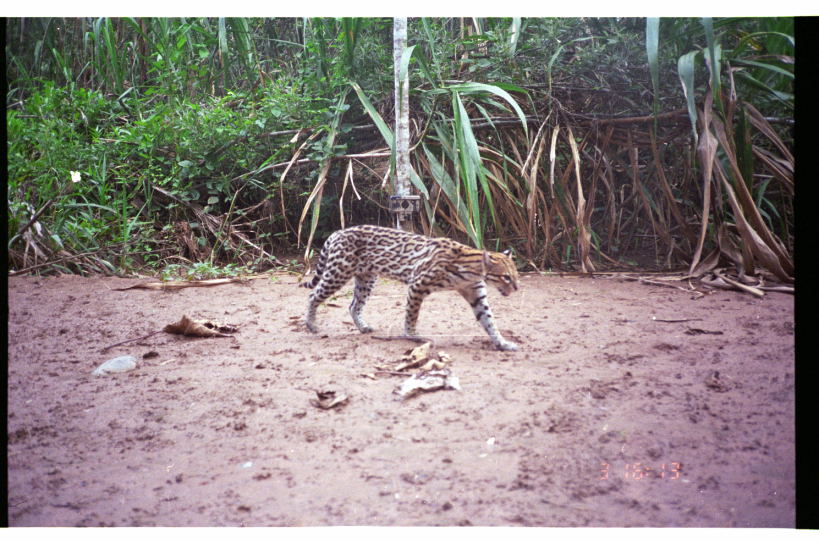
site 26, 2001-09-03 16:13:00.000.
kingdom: Animalia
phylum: Chordata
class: Mammalia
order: Carnivora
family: Felidae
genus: Leopardus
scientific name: Leopardus pardalis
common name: ocelot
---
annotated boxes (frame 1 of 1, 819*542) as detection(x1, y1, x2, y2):
leopardus pardalis: detection(298, 224, 520, 352)